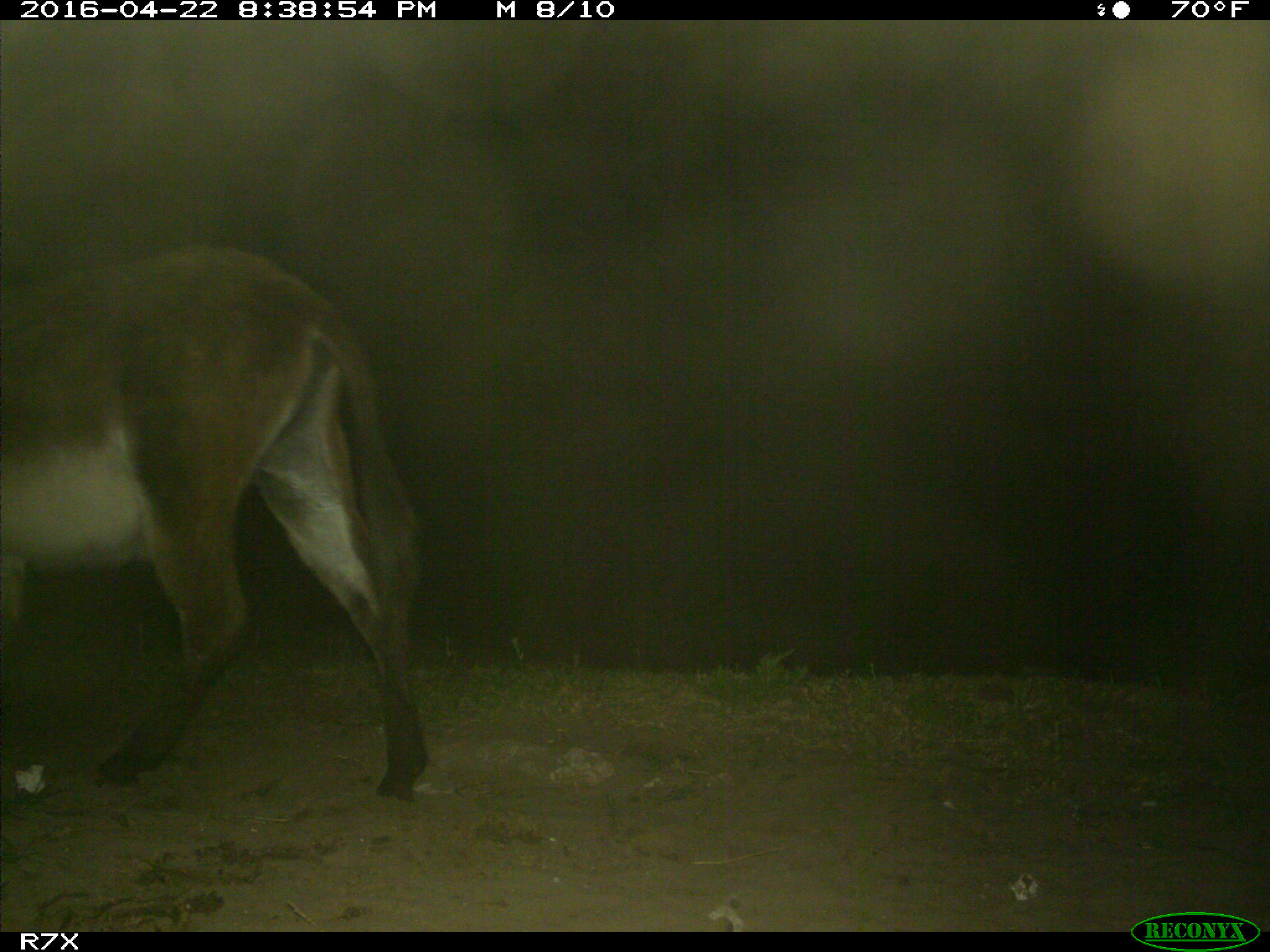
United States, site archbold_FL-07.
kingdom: Animalia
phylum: Chordata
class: Mammalia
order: Artiodactyla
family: Bovidae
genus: Bos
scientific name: Bos taurus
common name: domestic cow